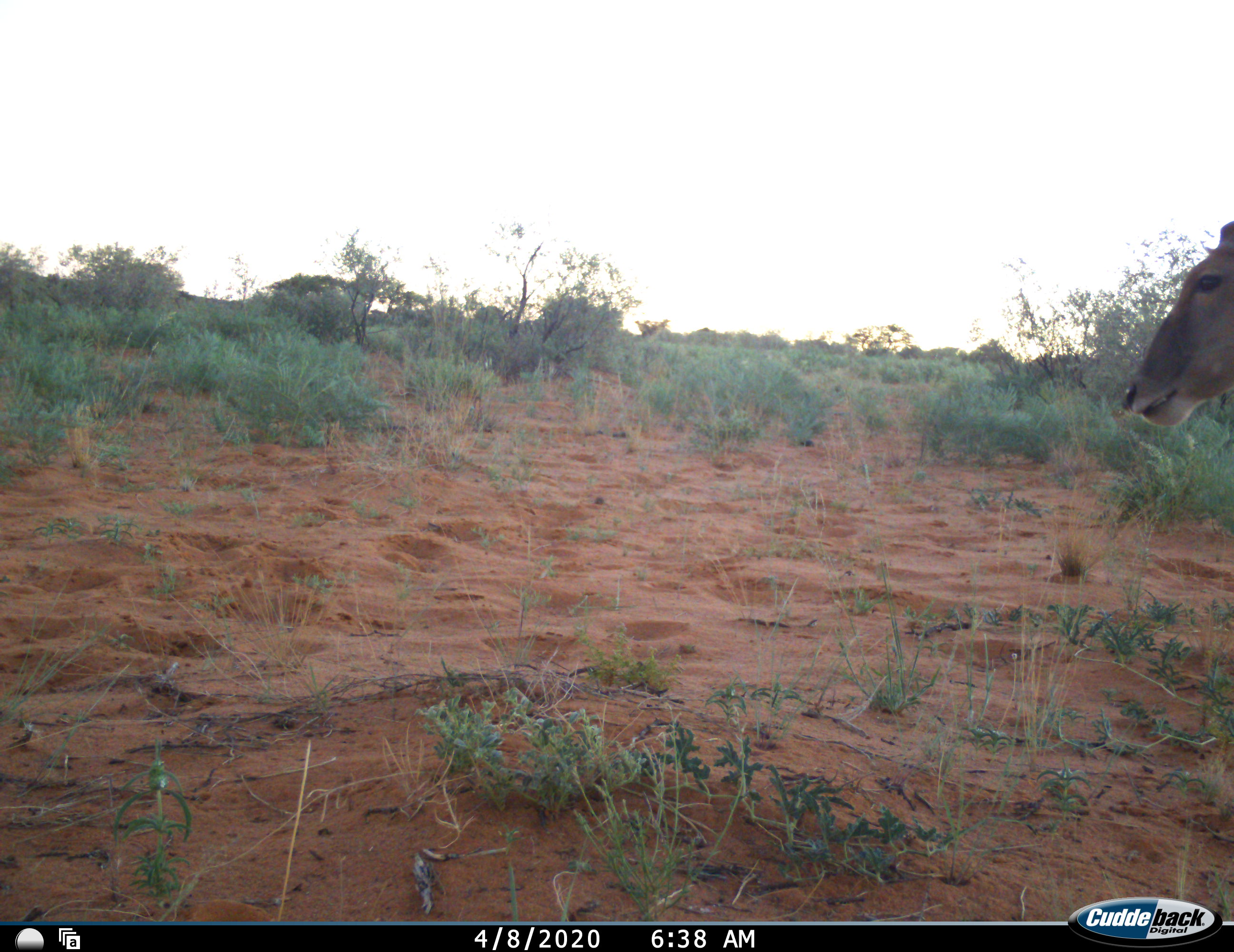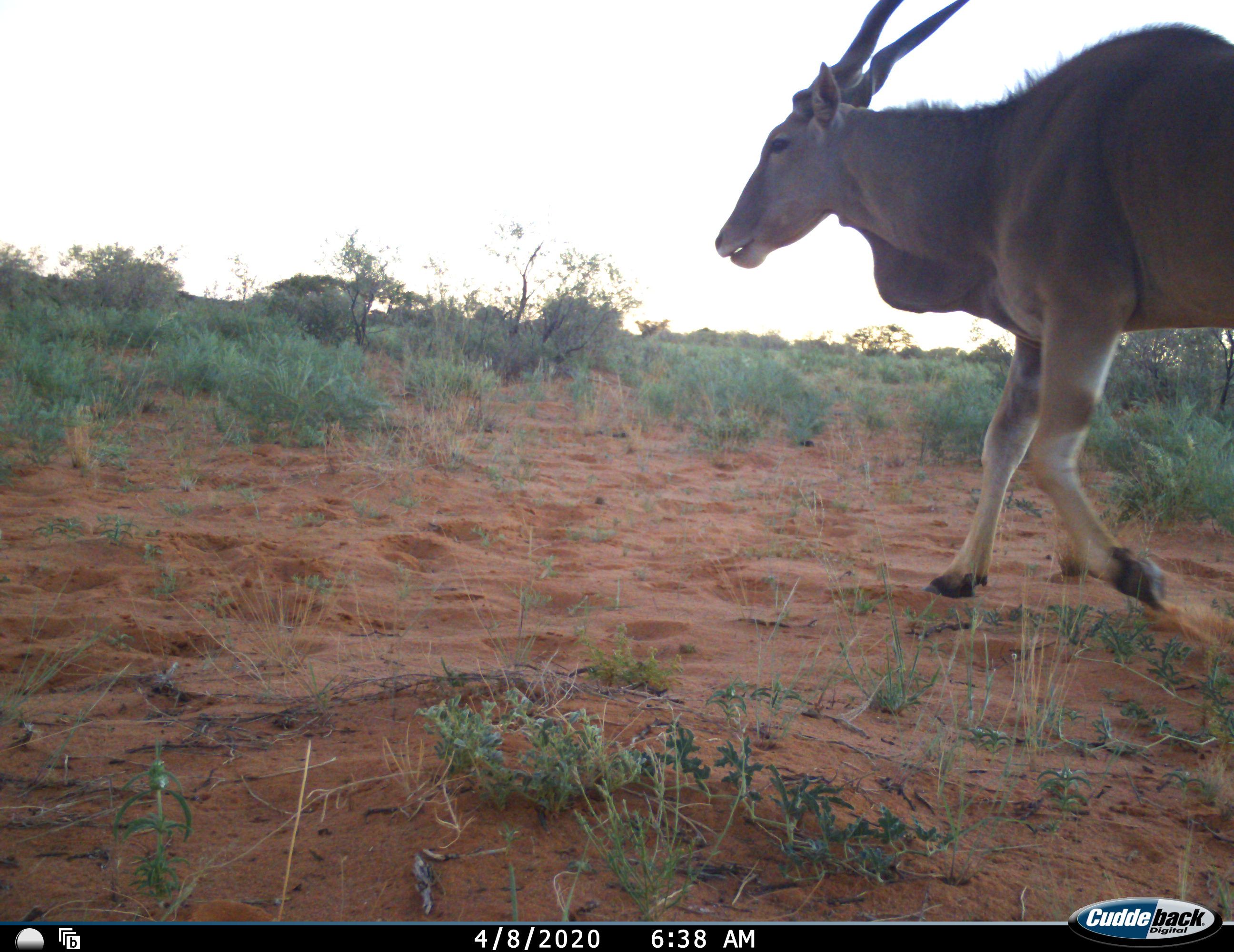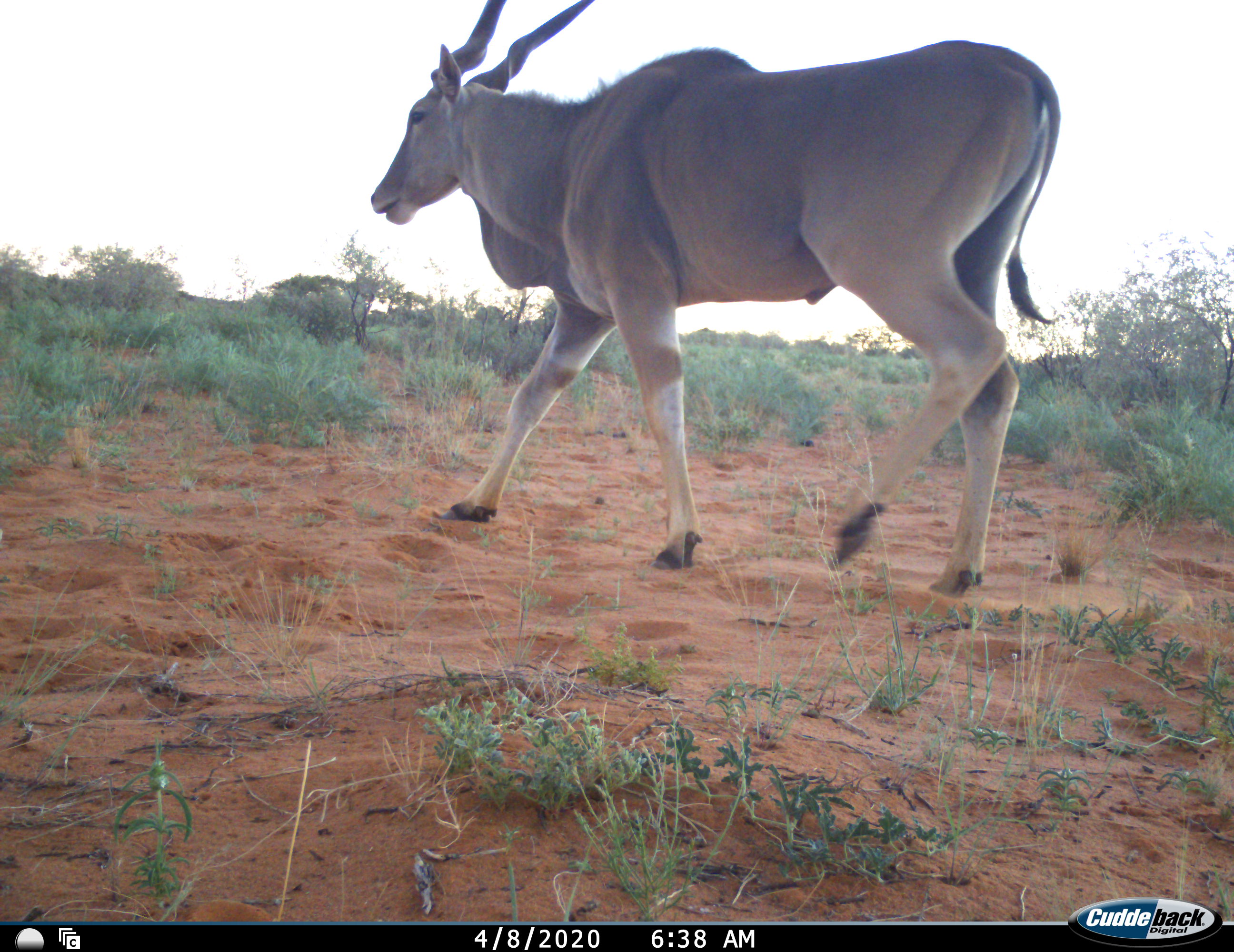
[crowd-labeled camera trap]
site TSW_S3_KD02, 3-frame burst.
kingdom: Animalia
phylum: Chordata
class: Mammalia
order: Artiodactyla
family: Bovidae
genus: Tragelaphus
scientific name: Tragelaphus oryx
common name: eland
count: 1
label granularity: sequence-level